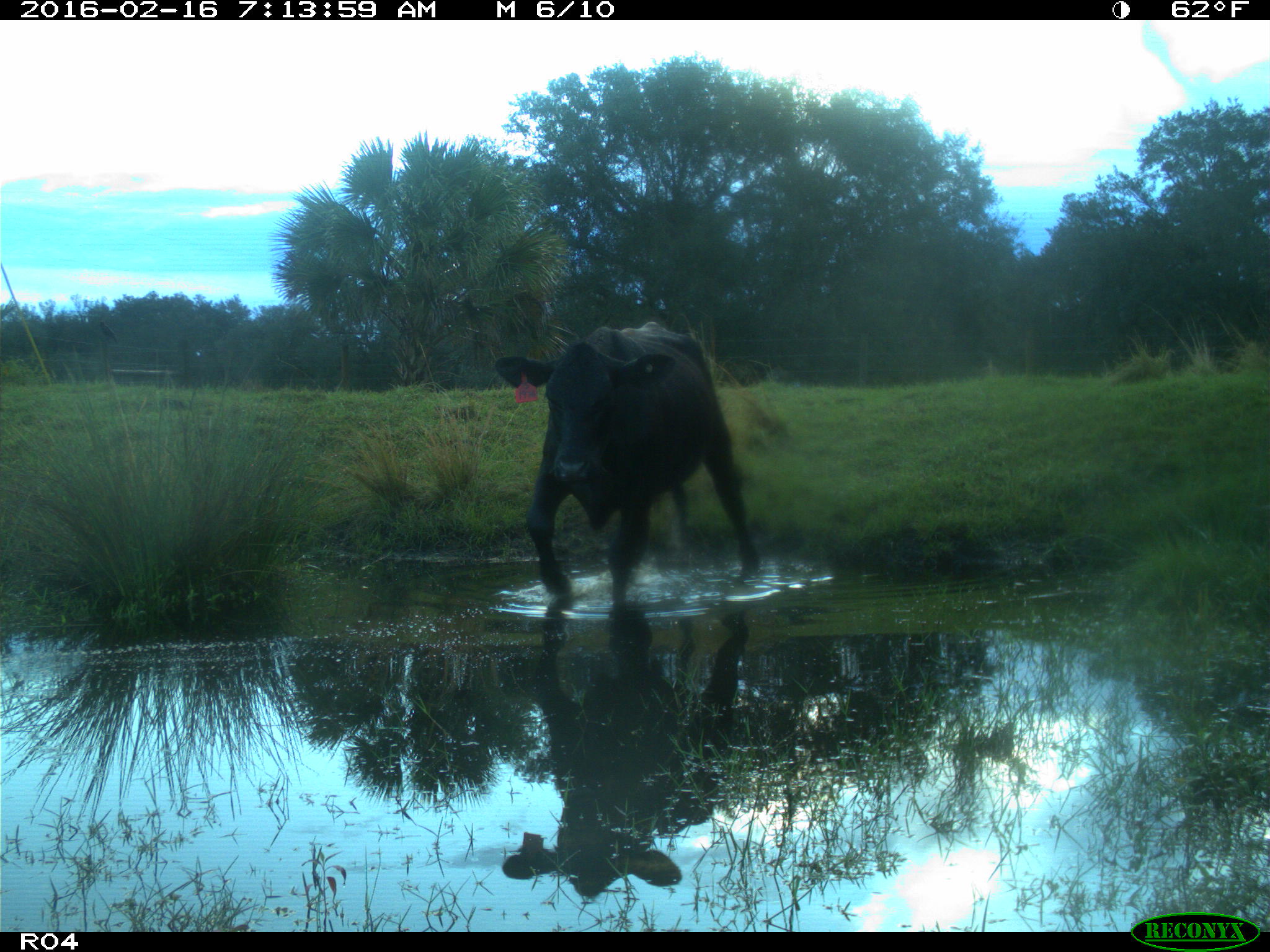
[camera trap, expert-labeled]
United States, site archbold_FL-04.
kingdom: Animalia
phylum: Chordata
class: Mammalia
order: Artiodactyla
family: Bovidae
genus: Bos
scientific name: Bos taurus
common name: domestic cow